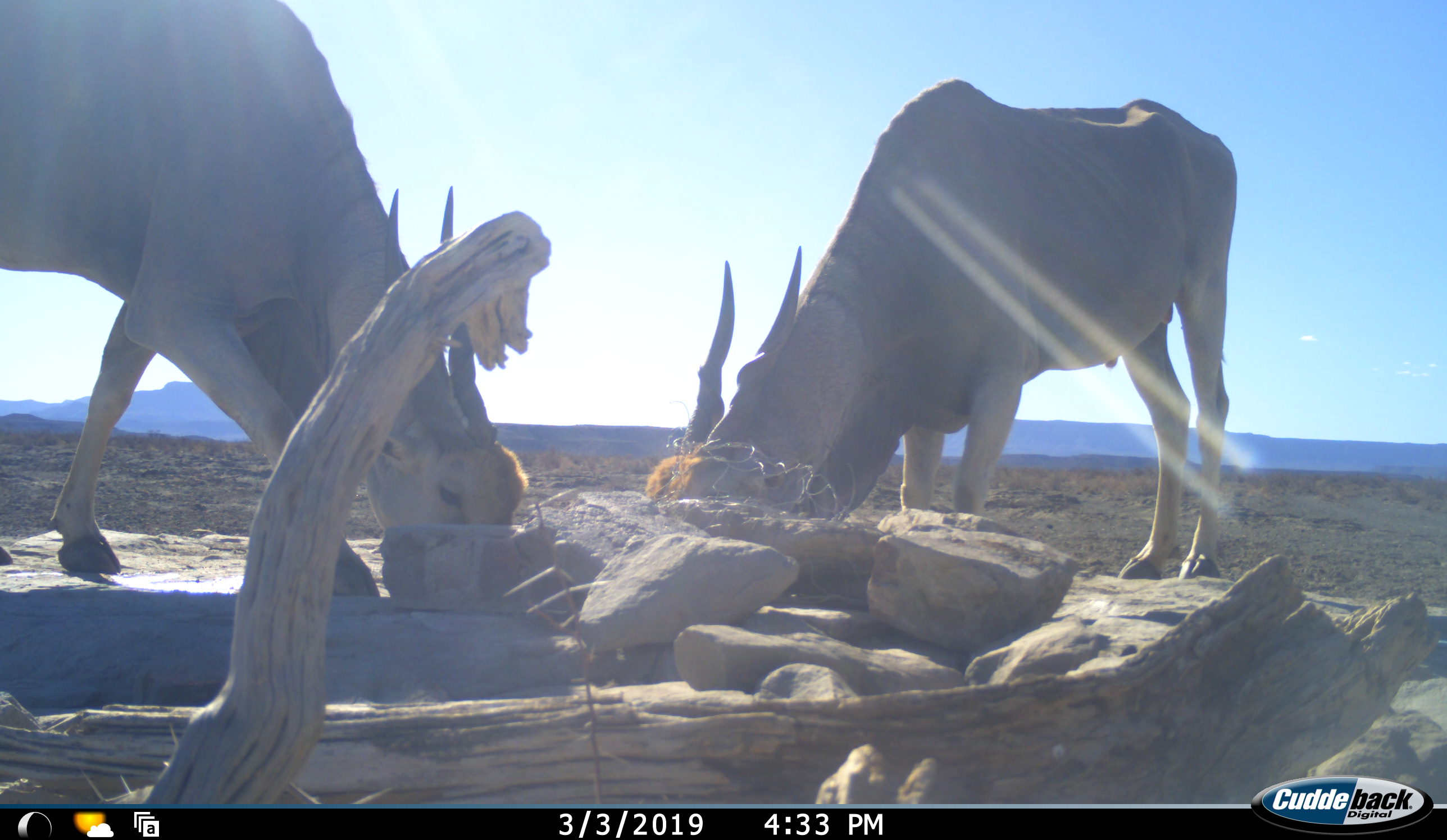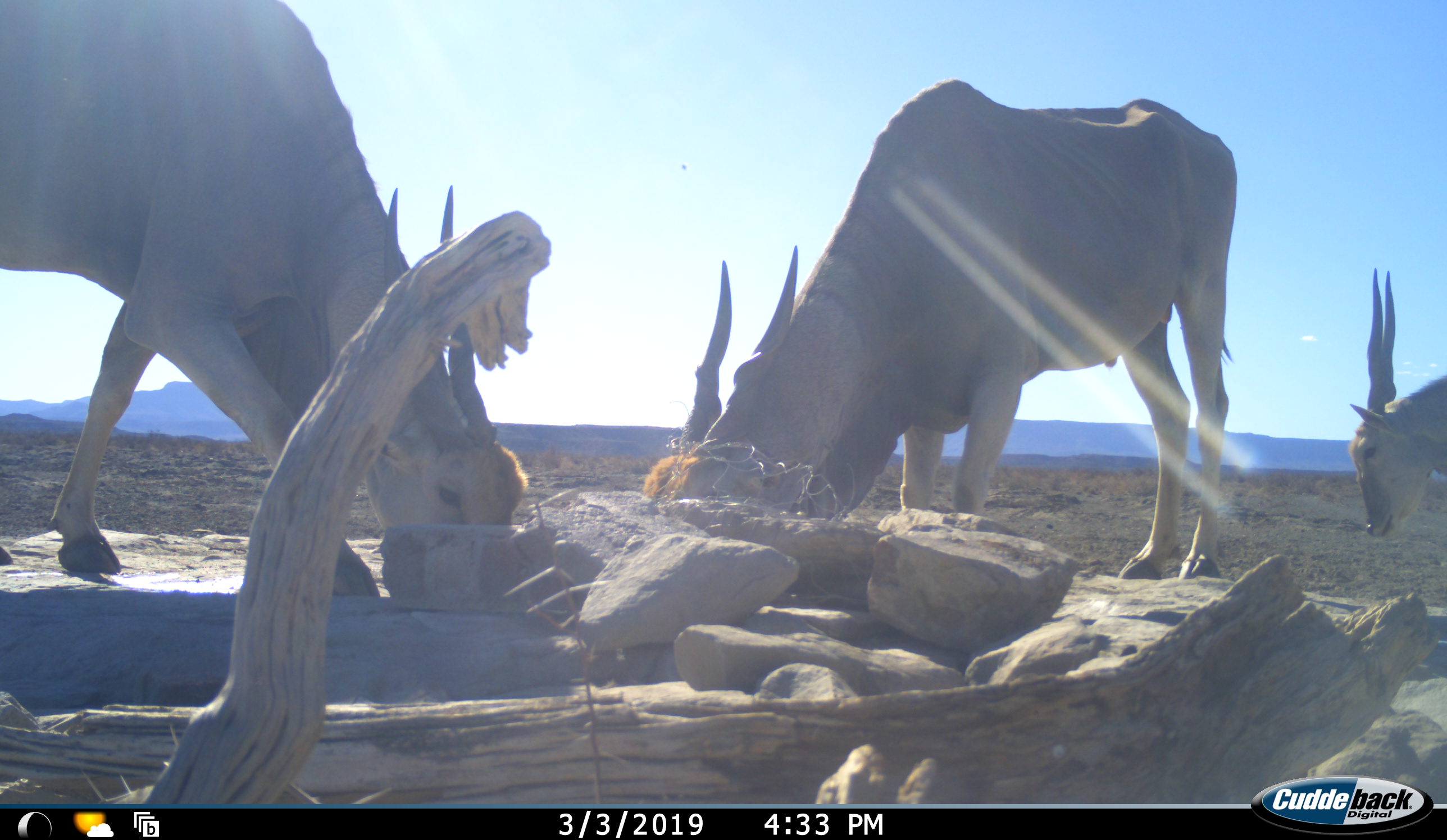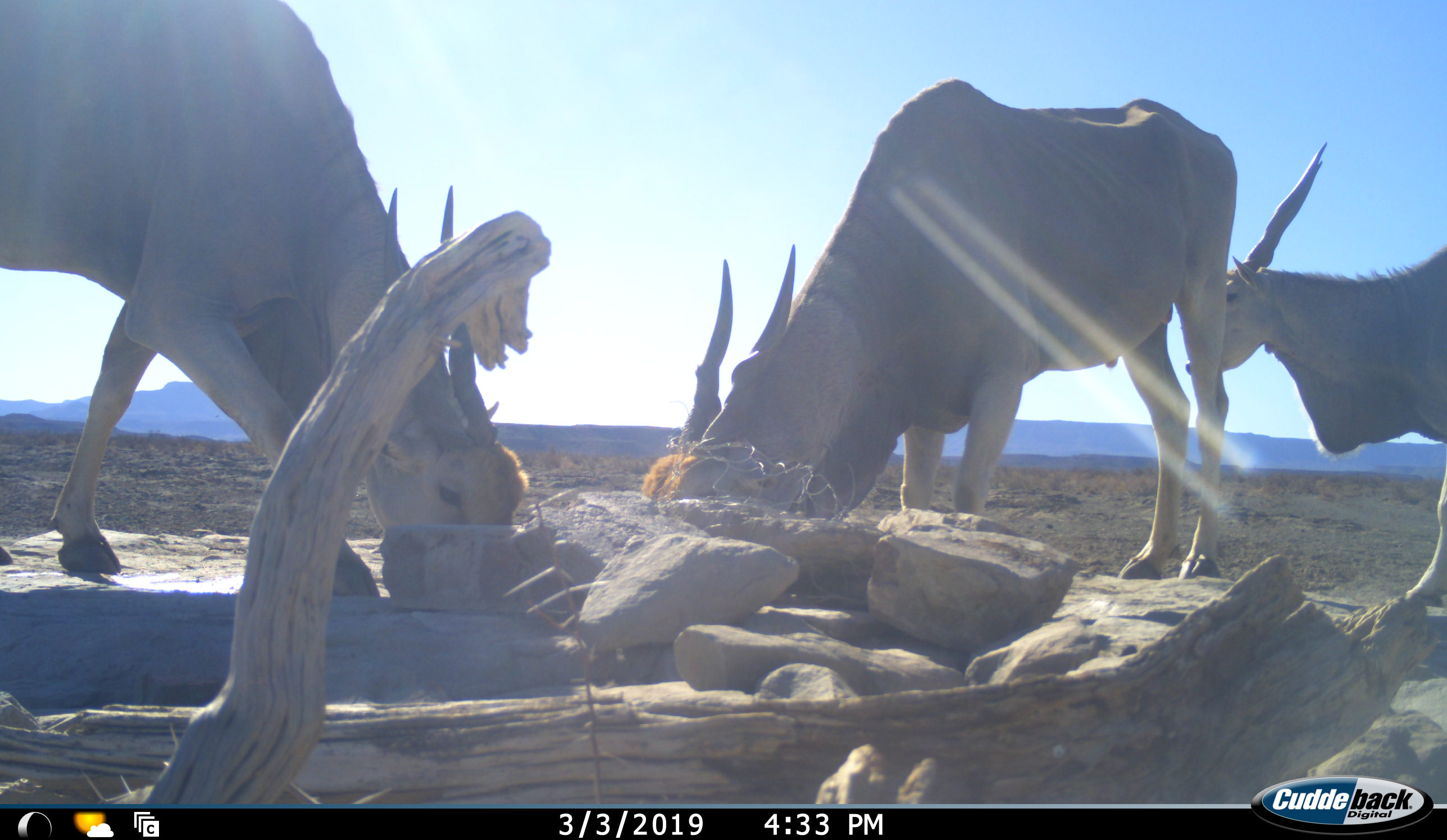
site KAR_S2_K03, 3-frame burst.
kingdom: Animalia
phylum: Chordata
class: Mammalia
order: Artiodactyla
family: Bovidae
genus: Tragelaphus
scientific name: Tragelaphus oryx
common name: eland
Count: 3.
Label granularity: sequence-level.